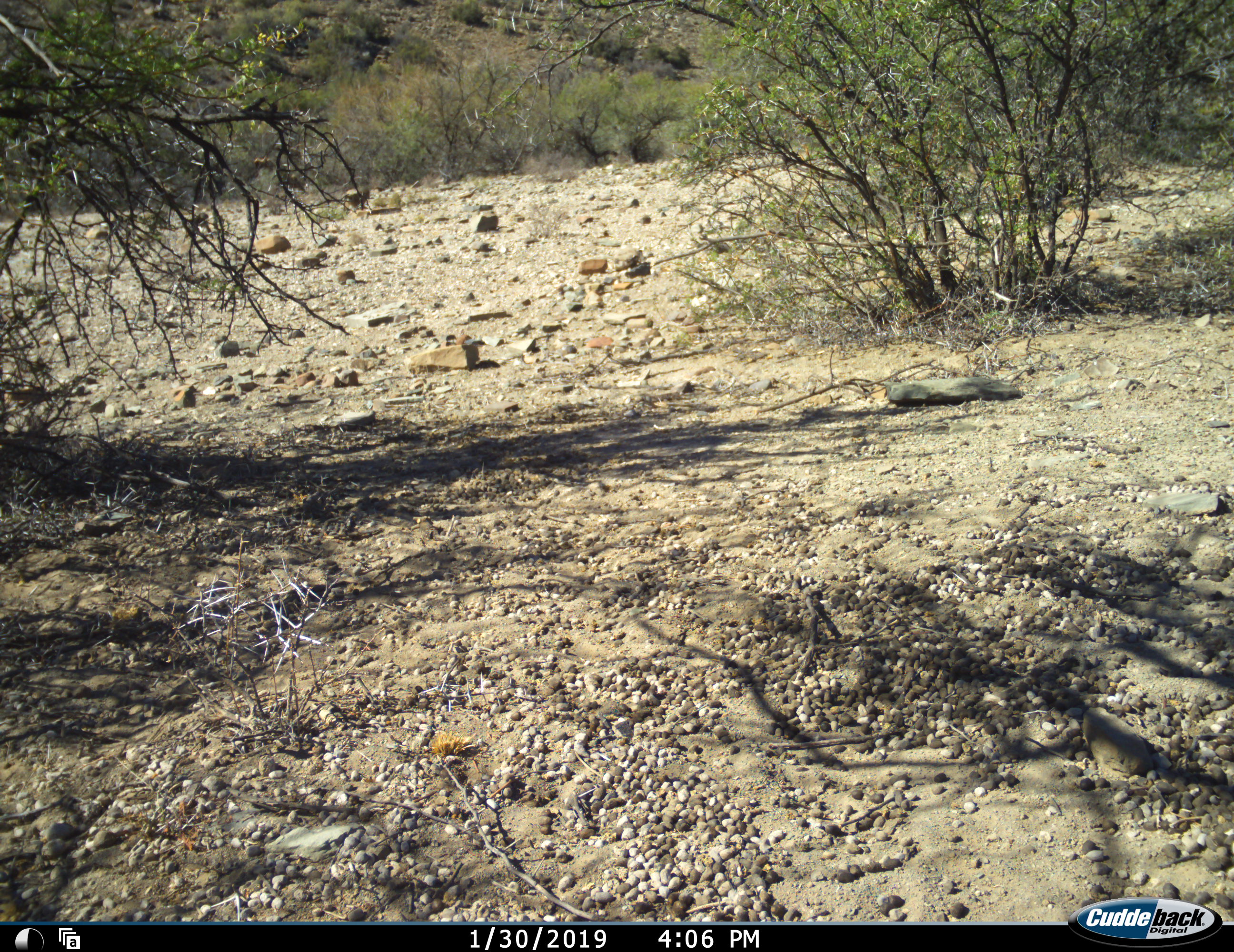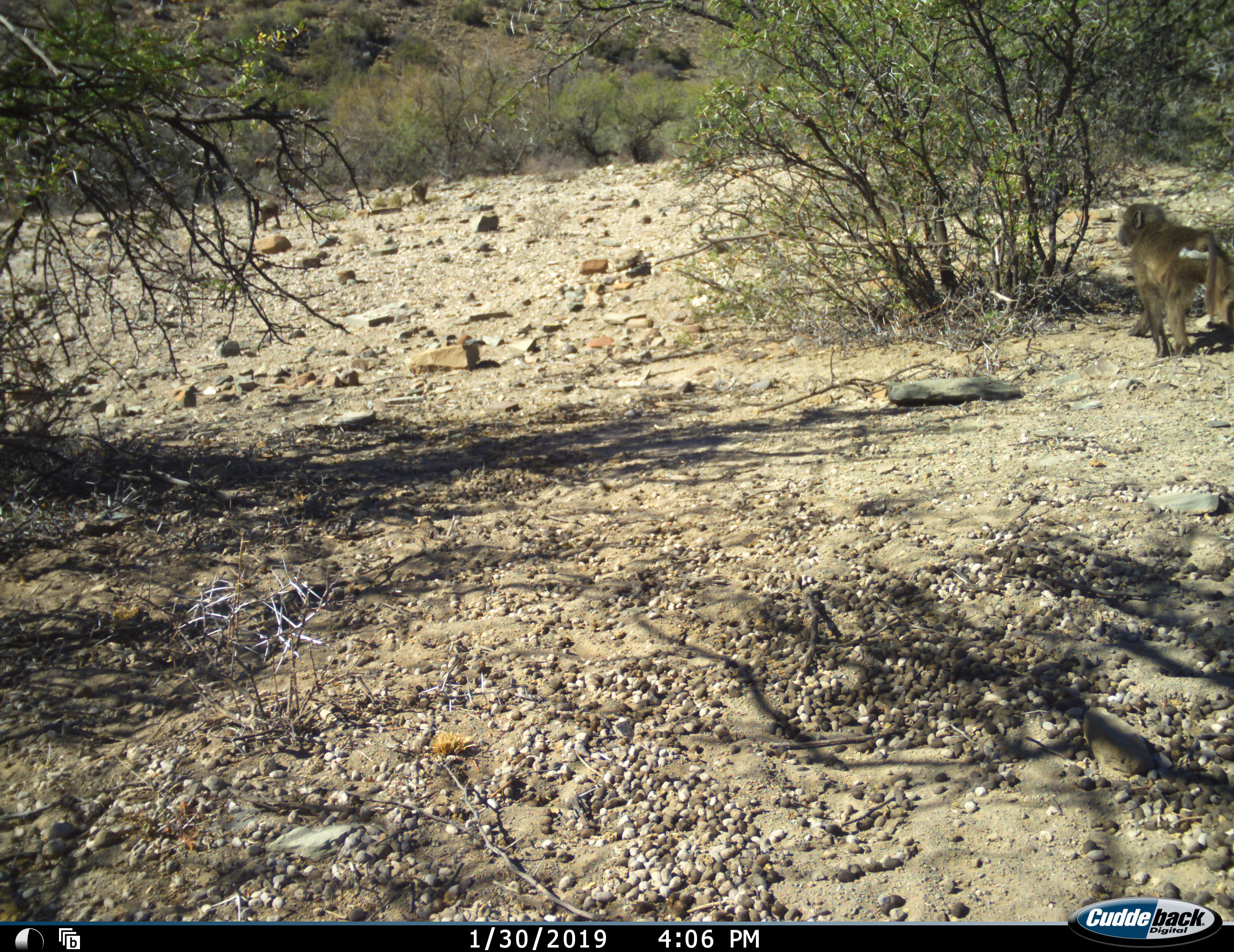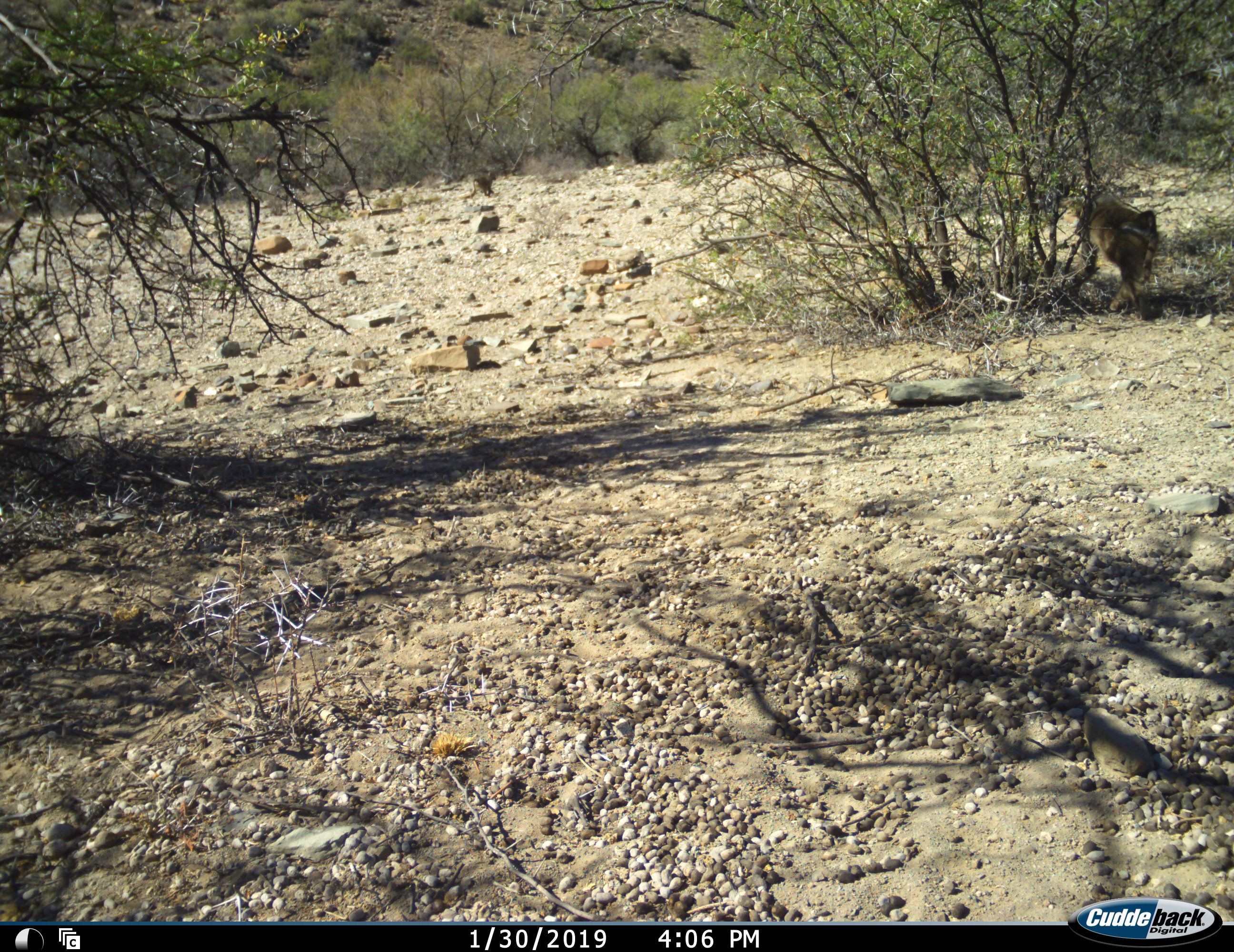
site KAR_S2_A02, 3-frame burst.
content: unidentified animal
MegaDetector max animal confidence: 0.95